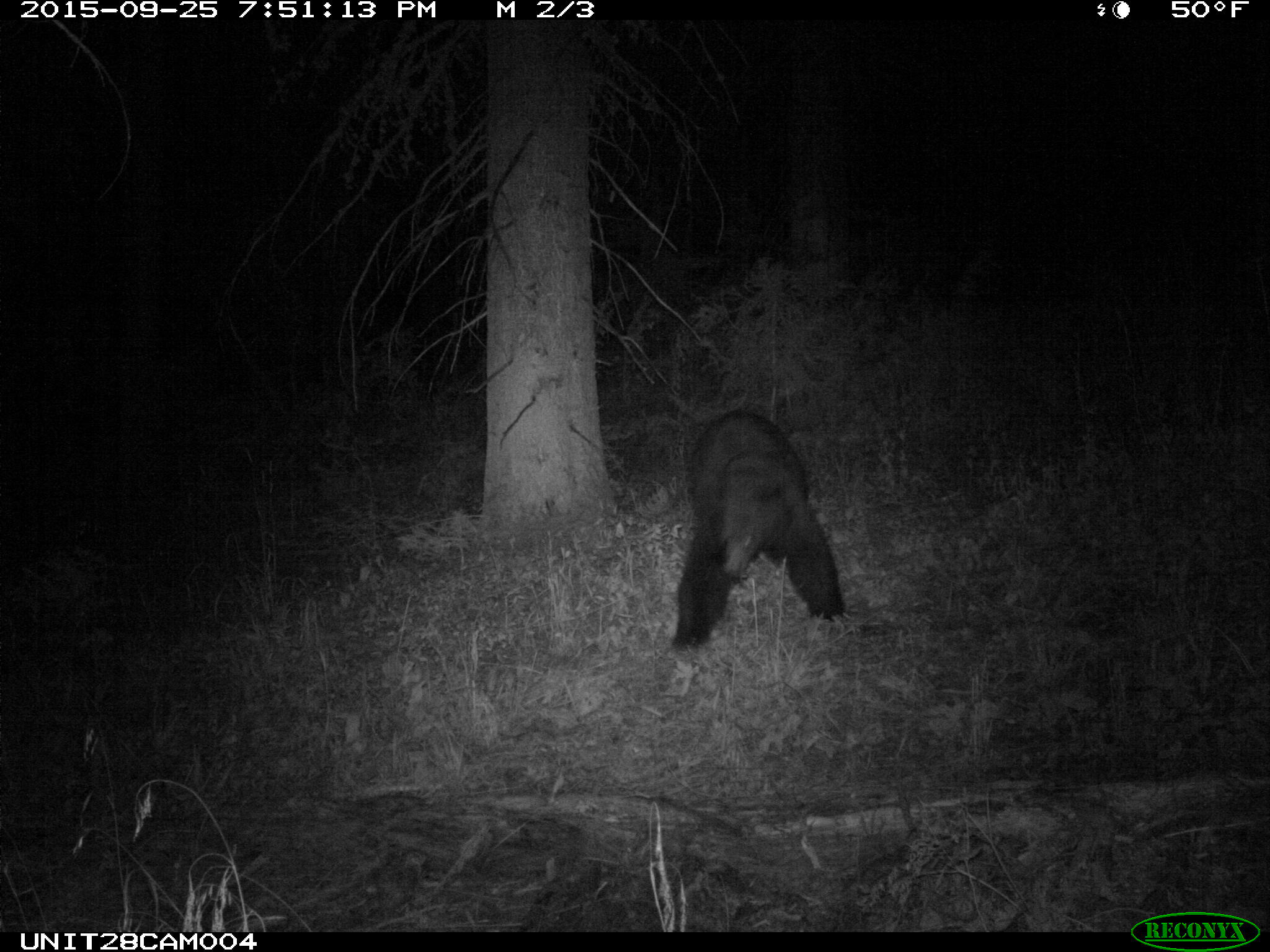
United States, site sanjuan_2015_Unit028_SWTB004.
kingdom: Animalia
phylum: Chordata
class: Mammalia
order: Carnivora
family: Ursidae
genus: Ursus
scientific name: Ursus americanus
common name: american black bear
Ursus americanus (american black bear).